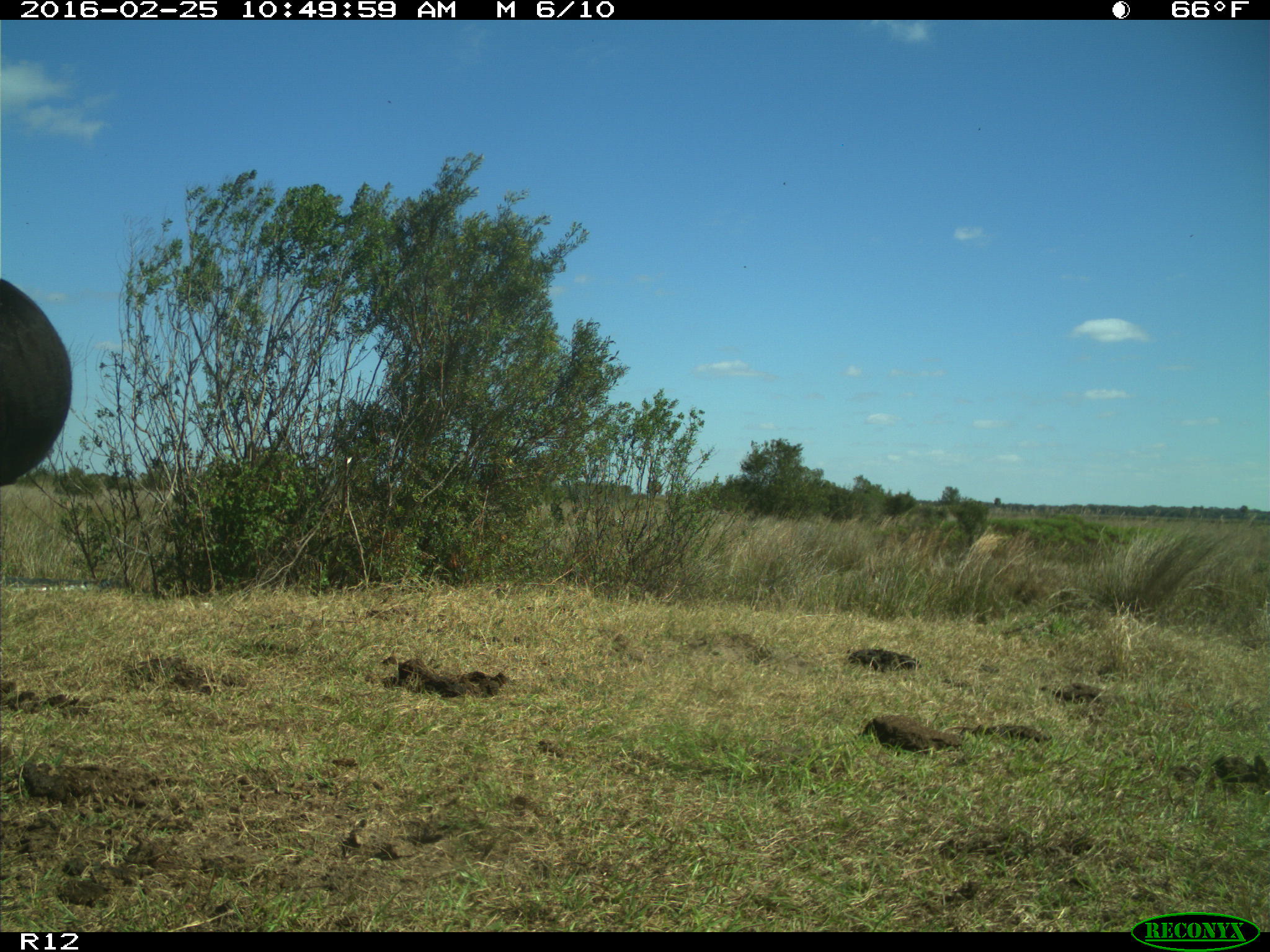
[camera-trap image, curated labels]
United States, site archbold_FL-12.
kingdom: Animalia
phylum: Chordata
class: Mammalia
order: Artiodactyla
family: Bovidae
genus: Bos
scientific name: Bos taurus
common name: domestic cow